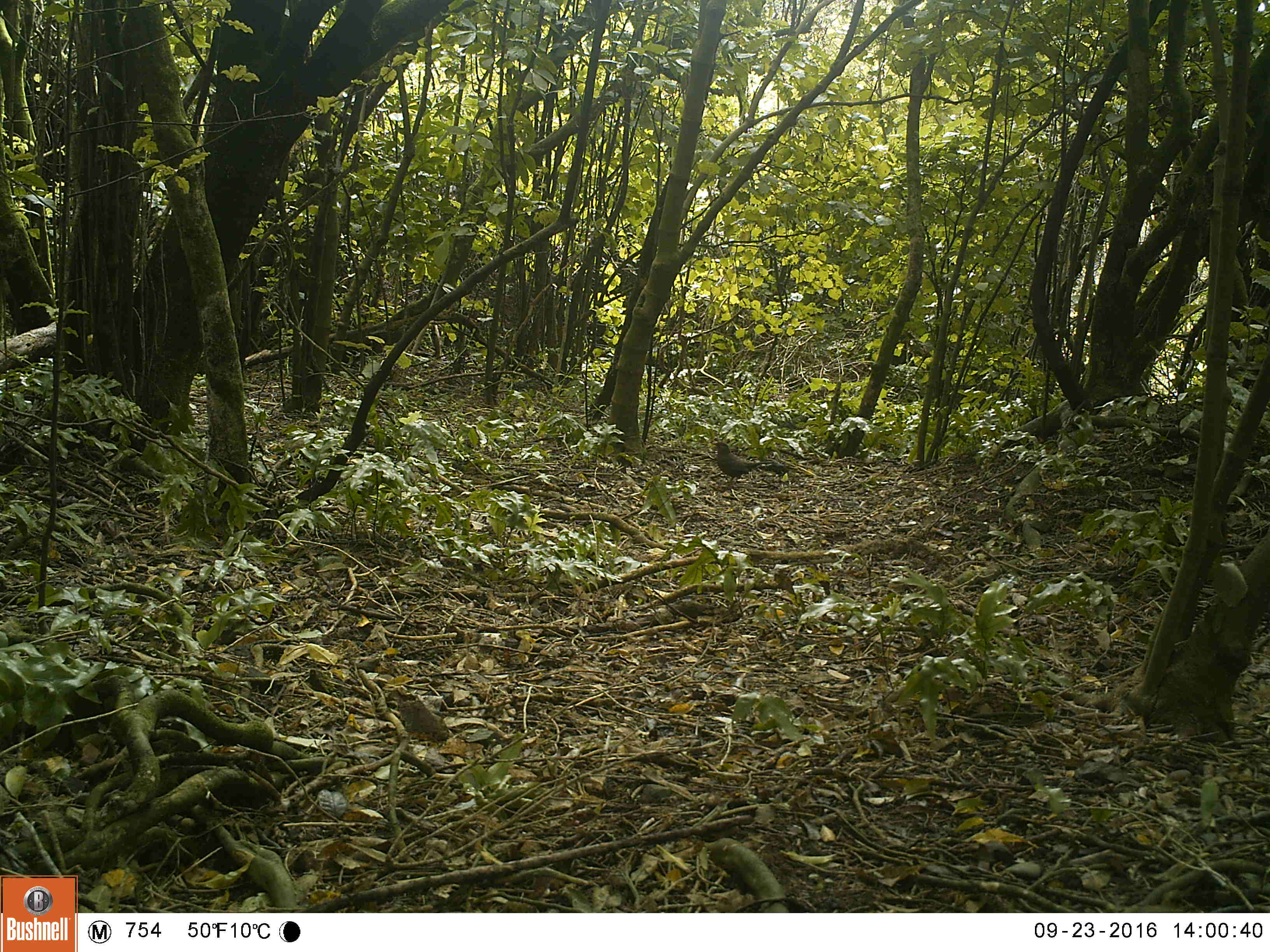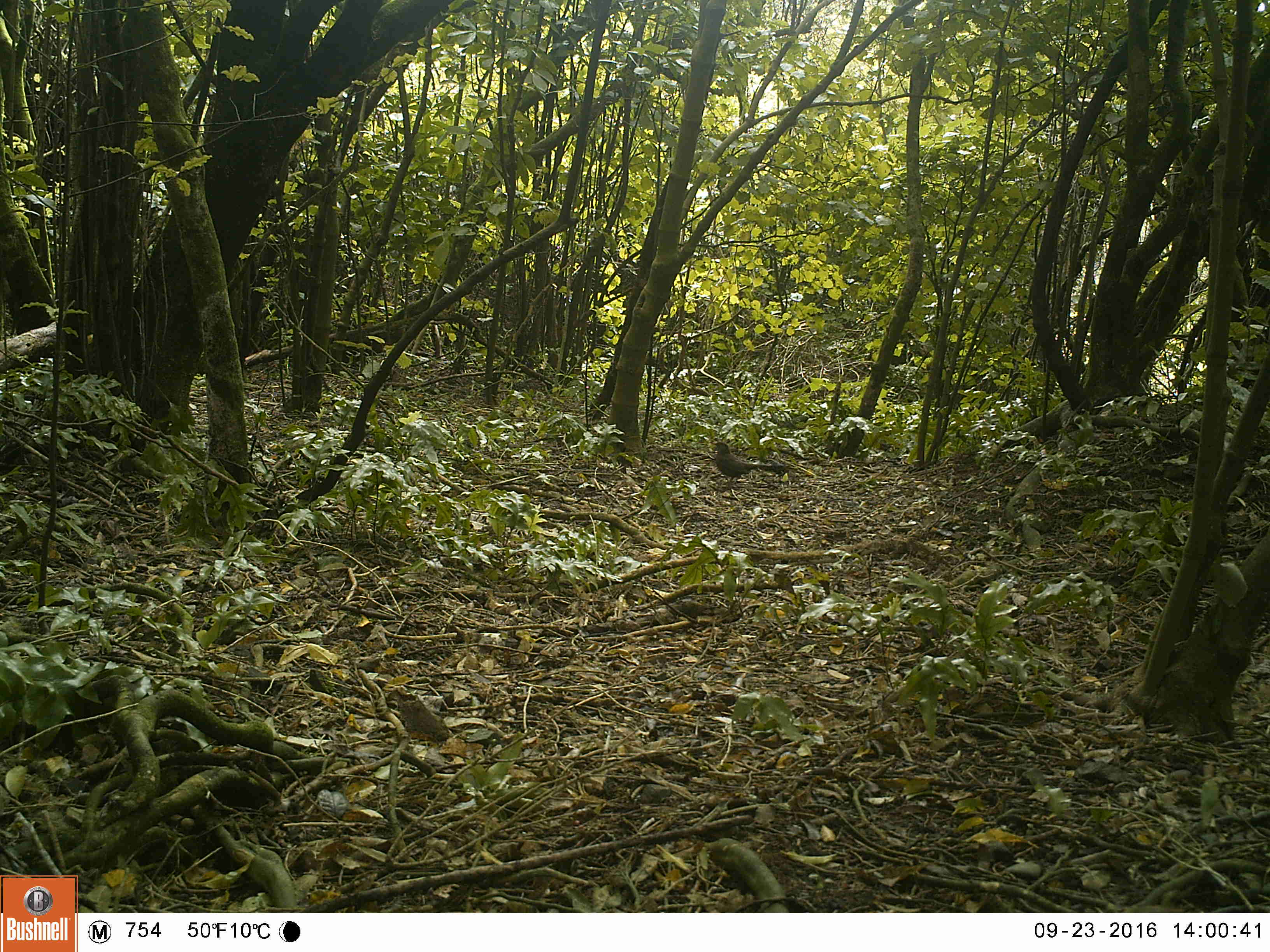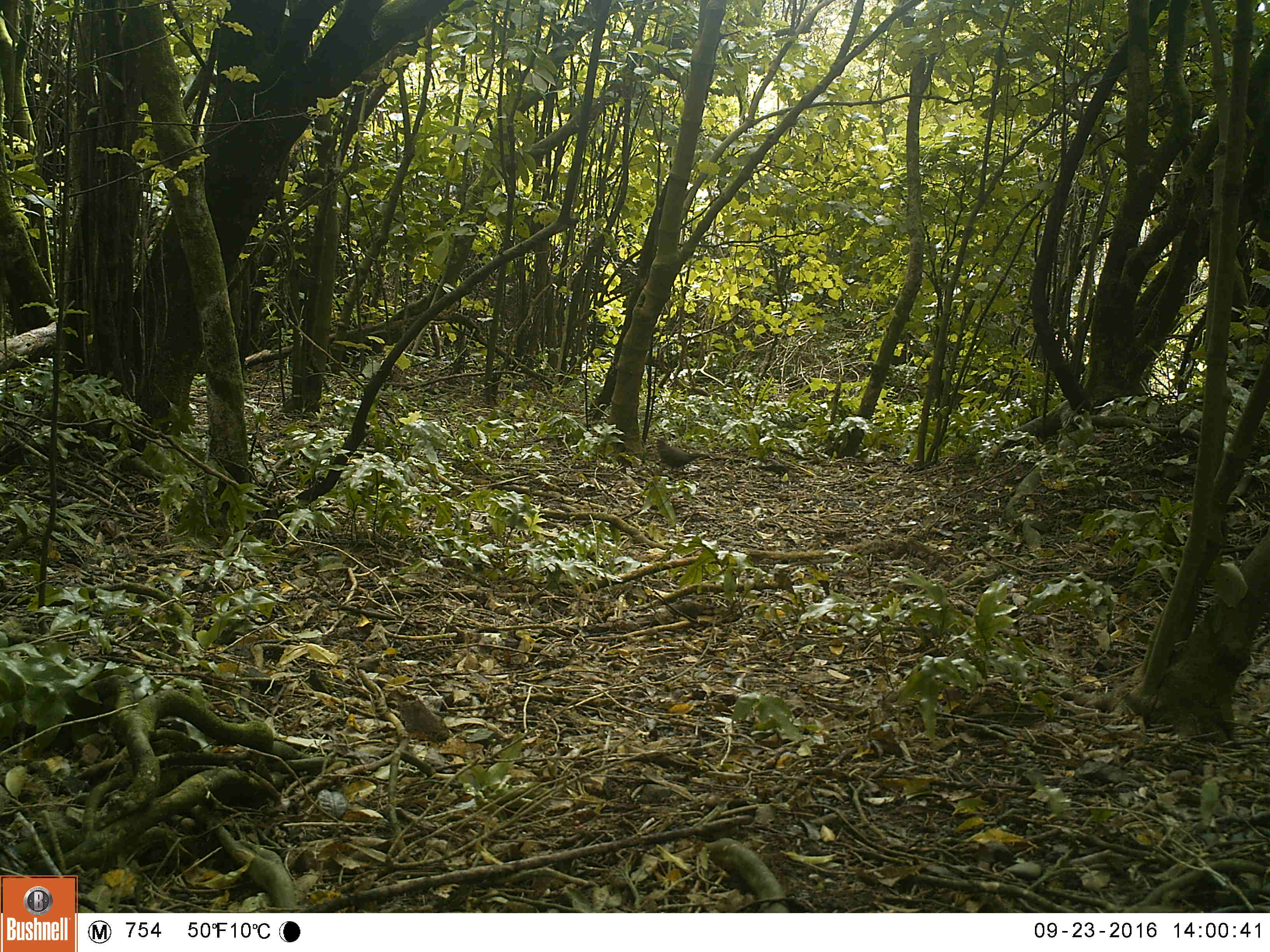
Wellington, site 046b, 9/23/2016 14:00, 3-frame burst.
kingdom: Animalia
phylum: Chordata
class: Aves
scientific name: Aves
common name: bird